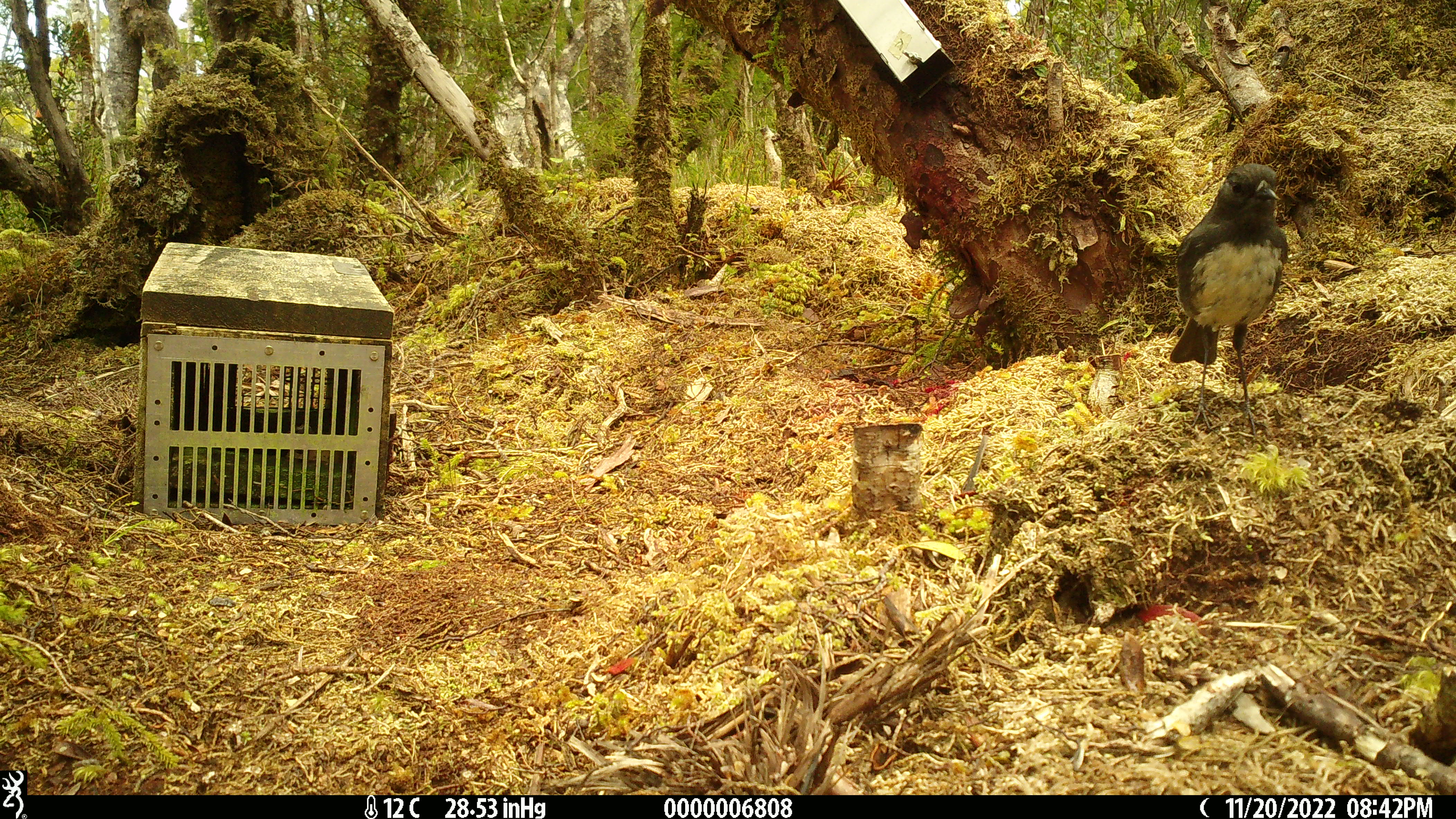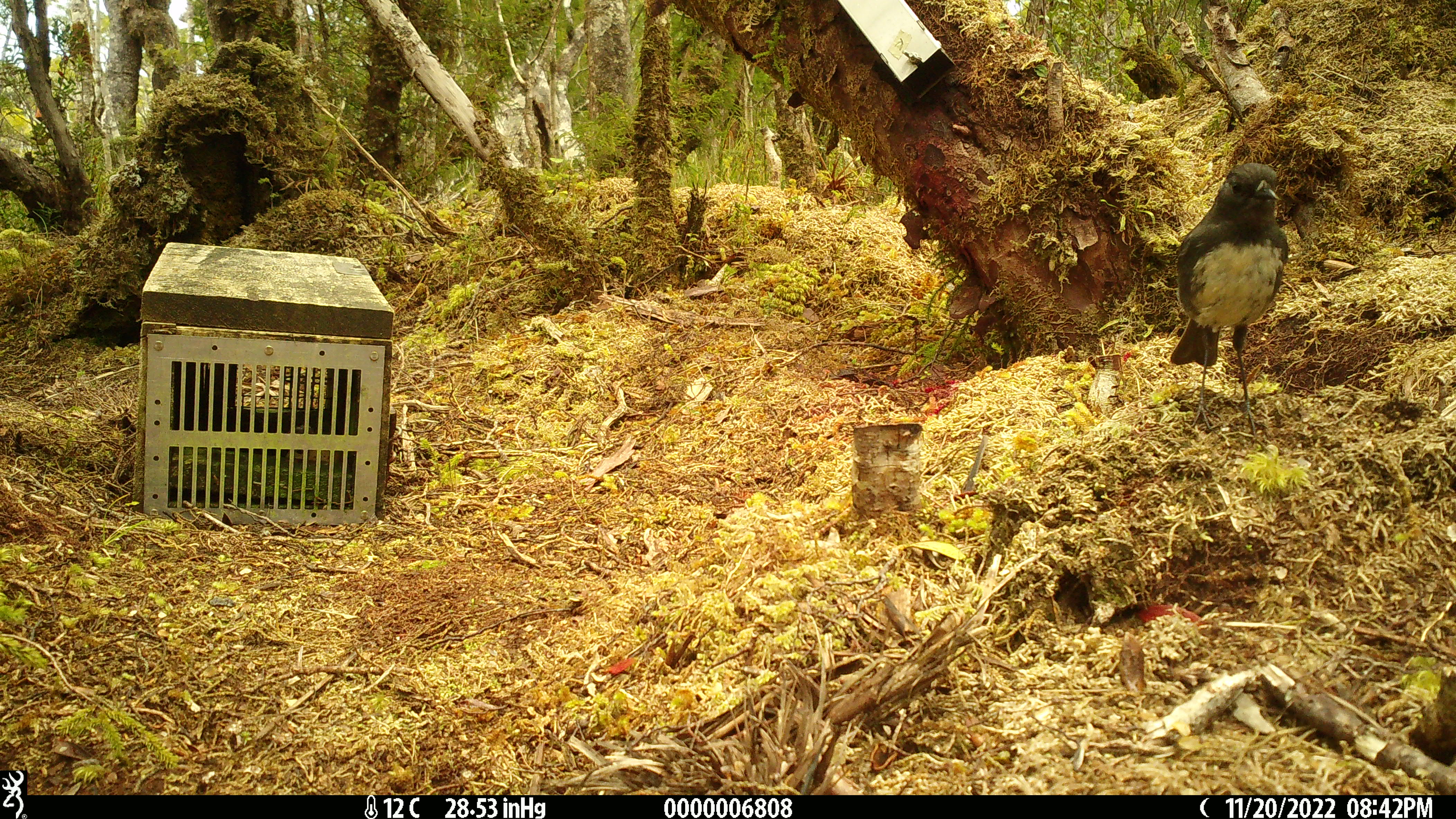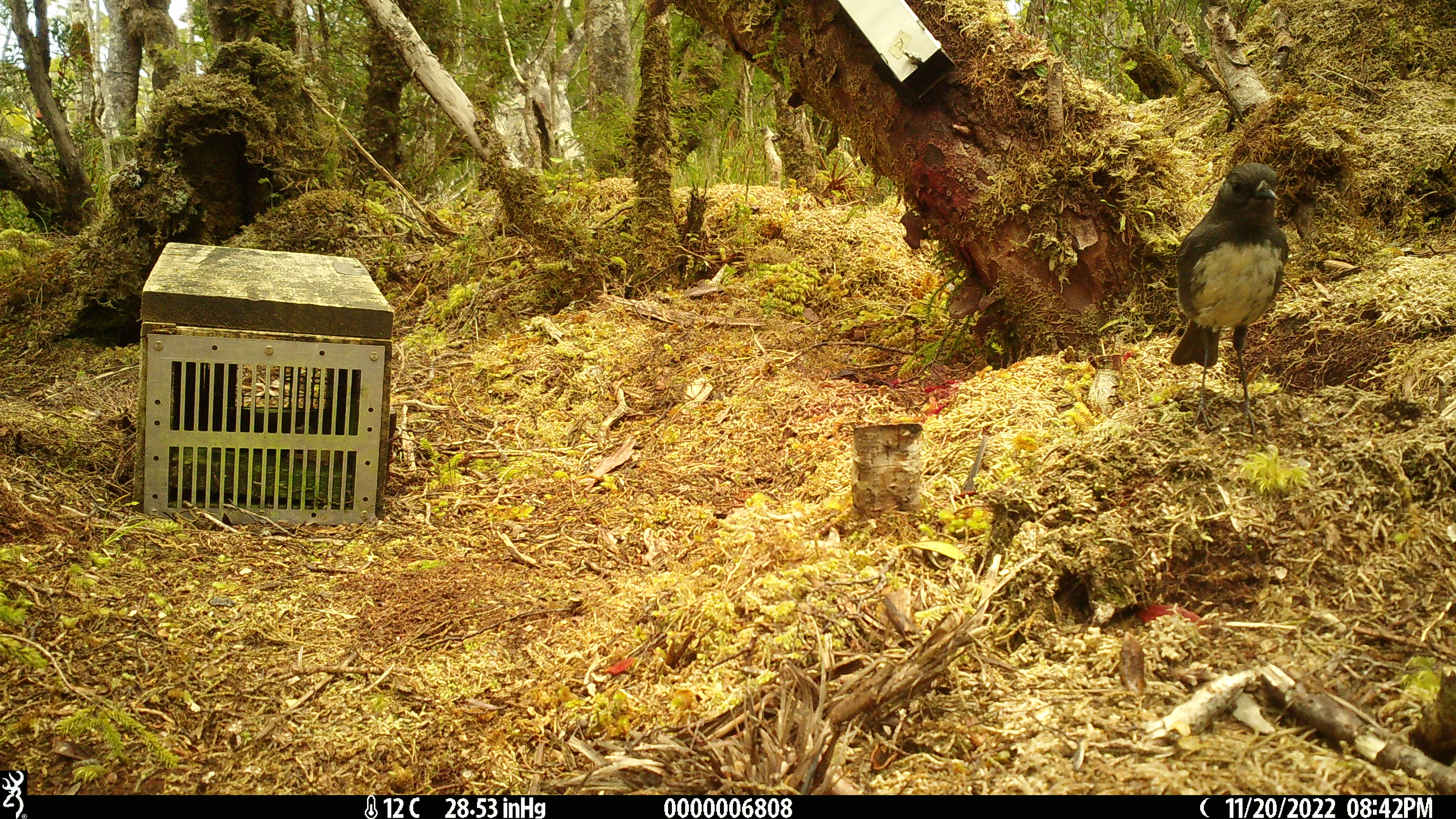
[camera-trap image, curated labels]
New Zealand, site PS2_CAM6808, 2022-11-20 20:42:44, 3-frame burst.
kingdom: Animalia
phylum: Chordata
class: Aves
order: Passeriformes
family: Petroicidae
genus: Petroica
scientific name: Petroica australis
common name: new zealand robin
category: robin